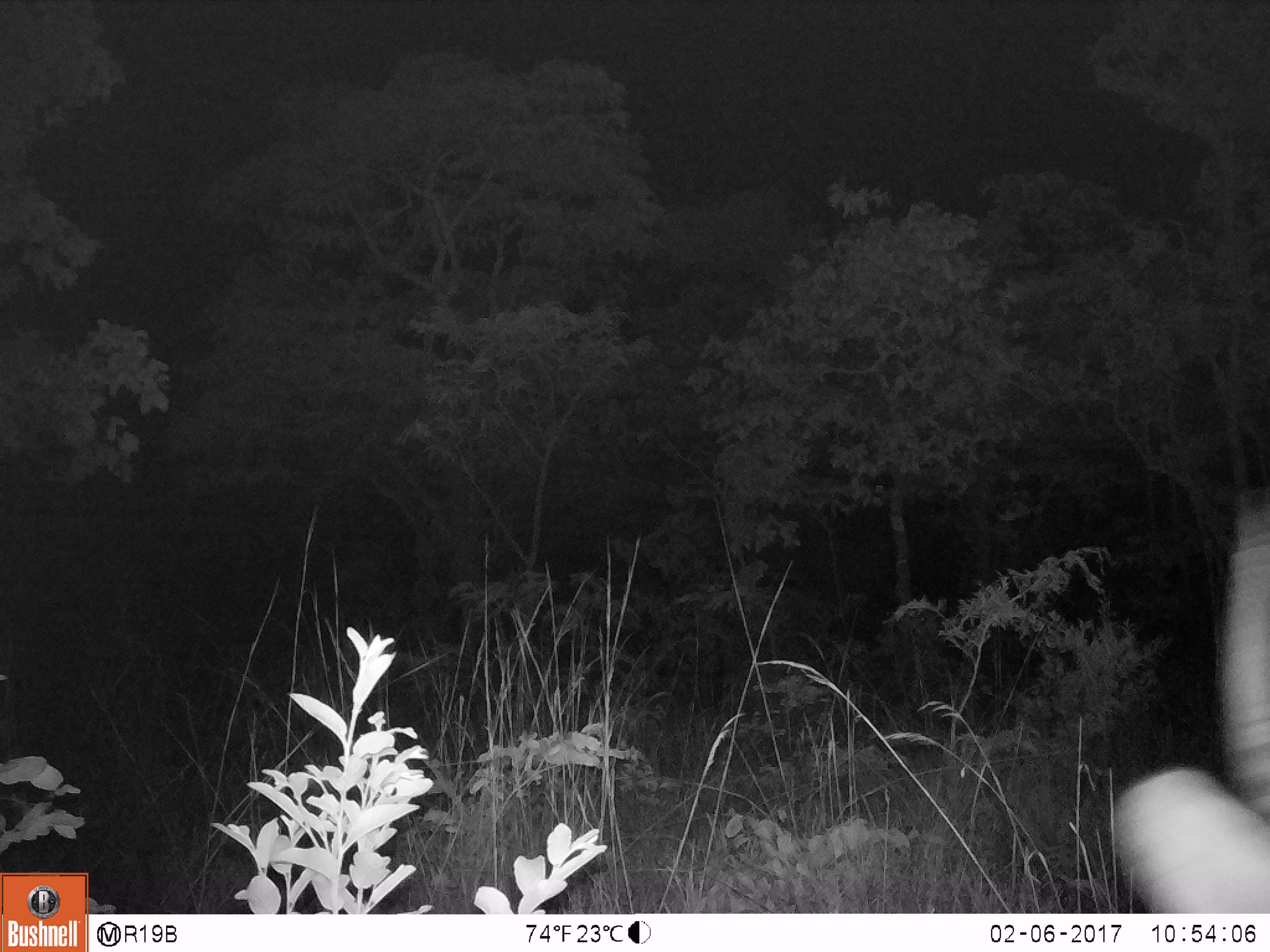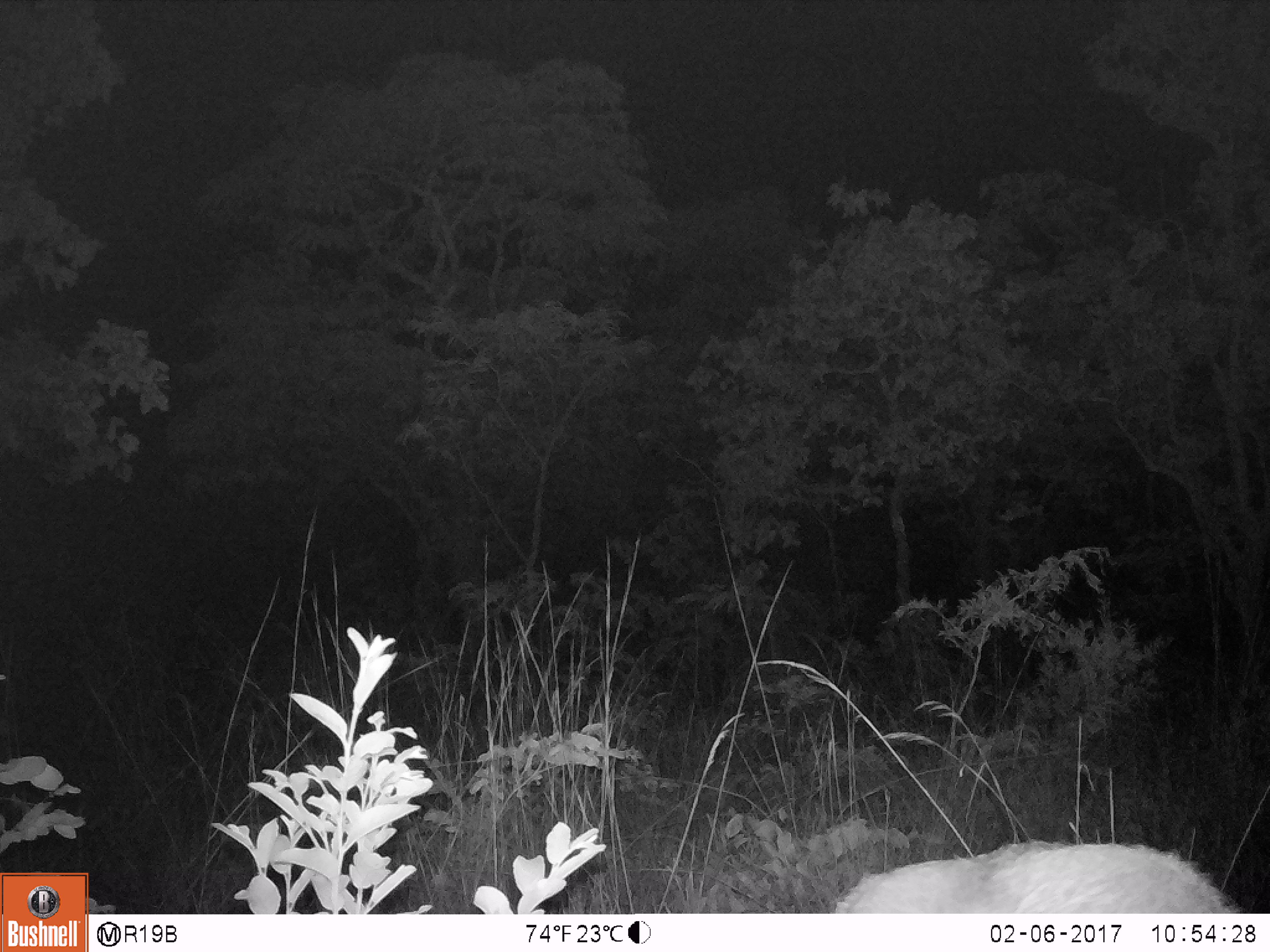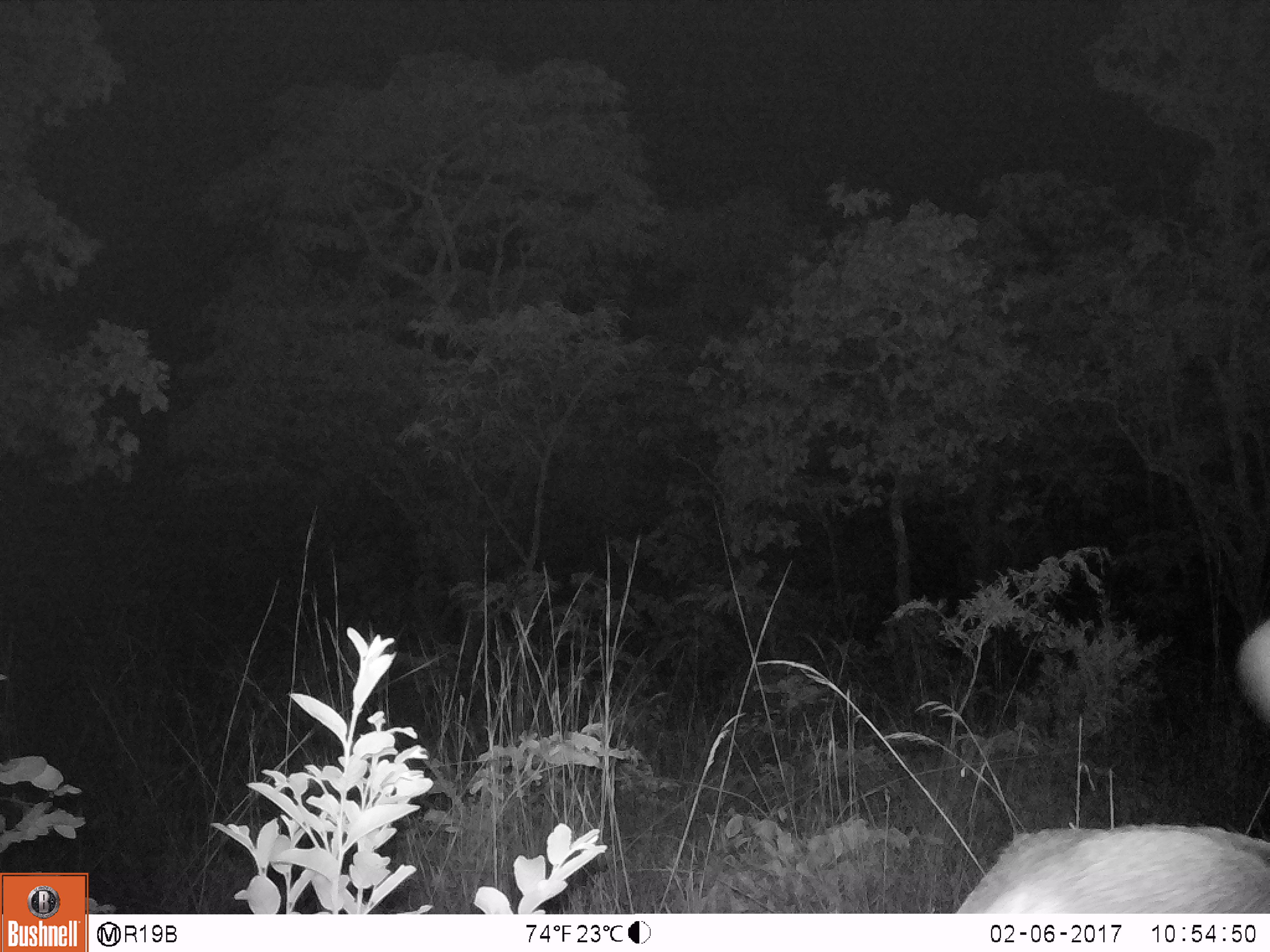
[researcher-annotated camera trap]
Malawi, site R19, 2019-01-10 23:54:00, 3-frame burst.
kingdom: Animalia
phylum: Chordata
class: Mammalia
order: Artiodactyla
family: Bovidae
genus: Kobus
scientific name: Kobus ellipsiprymnus ellipsiprymnus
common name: common waterbuck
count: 1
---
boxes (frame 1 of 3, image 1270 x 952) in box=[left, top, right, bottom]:
common waterbuck: box=[1099, 475, 1268, 911]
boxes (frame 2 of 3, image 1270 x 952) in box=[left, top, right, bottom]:
common waterbuck: box=[816, 830, 1243, 910]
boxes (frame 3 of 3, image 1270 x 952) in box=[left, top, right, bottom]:
common waterbuck: box=[937, 610, 1266, 906]